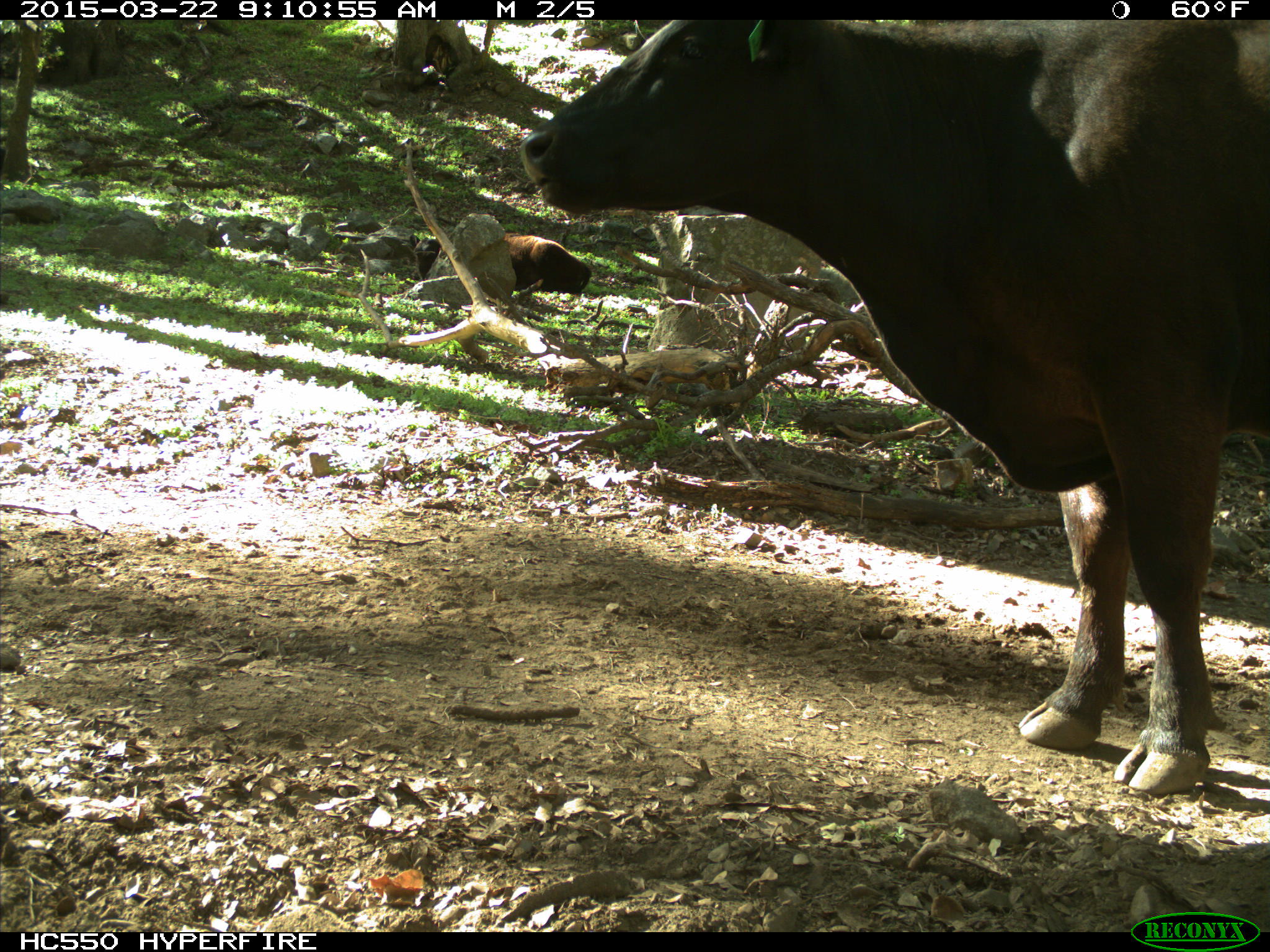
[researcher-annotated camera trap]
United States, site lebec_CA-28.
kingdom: Animalia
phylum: Chordata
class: Mammalia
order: Artiodactyla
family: Bovidae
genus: Bos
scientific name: Bos taurus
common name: domestic cow